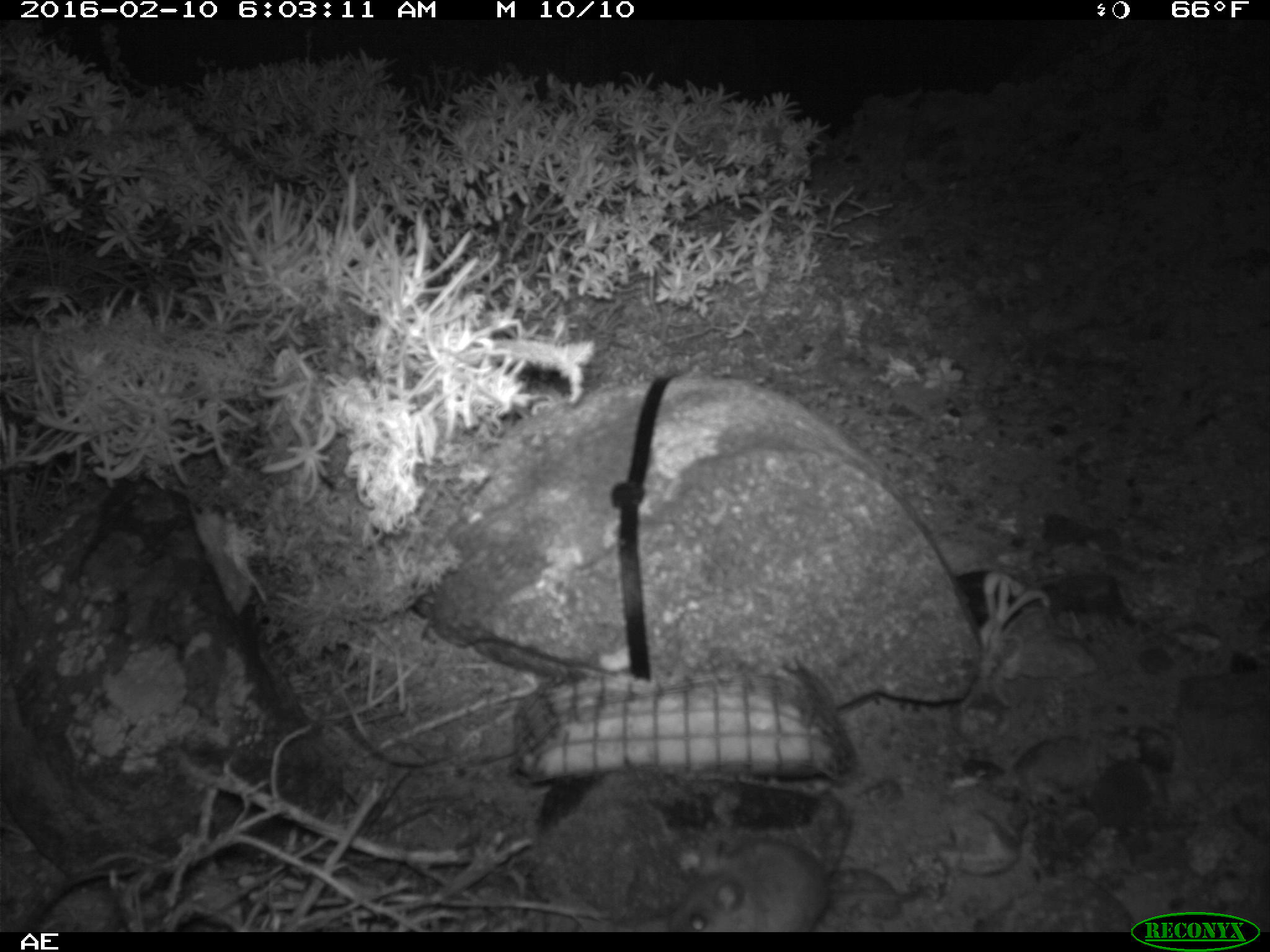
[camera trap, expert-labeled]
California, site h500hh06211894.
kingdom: Animalia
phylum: Chordata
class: Mammalia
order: Rodentia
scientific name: Rodentia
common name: rodent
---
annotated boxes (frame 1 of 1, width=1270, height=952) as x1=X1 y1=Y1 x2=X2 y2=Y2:
rodent: x1=670 y1=840 x2=929 y2=932